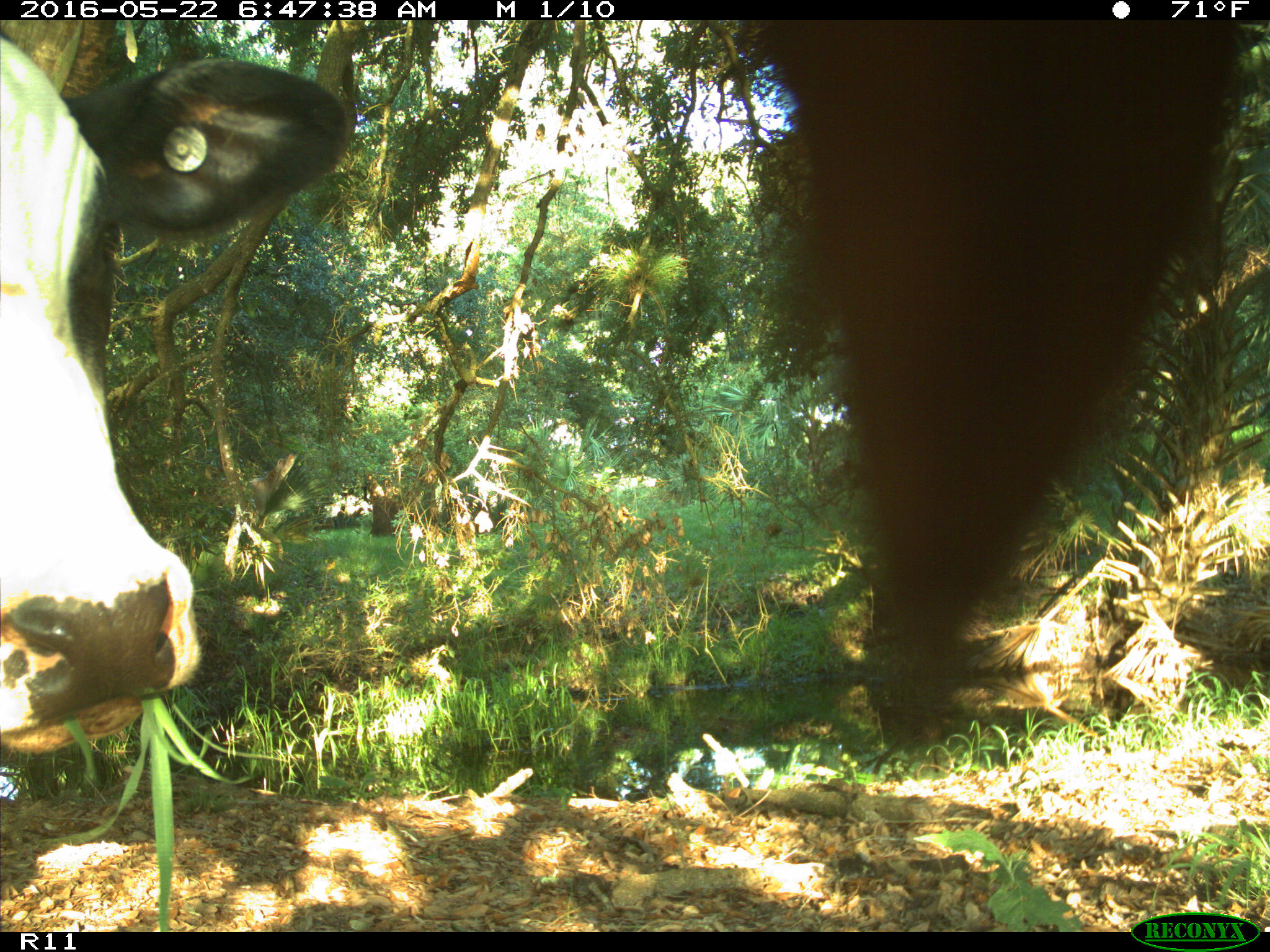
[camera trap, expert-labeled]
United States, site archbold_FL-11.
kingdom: Animalia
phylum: Chordata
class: Mammalia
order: Artiodactyla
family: Bovidae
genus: Bos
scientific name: Bos taurus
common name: domestic cow